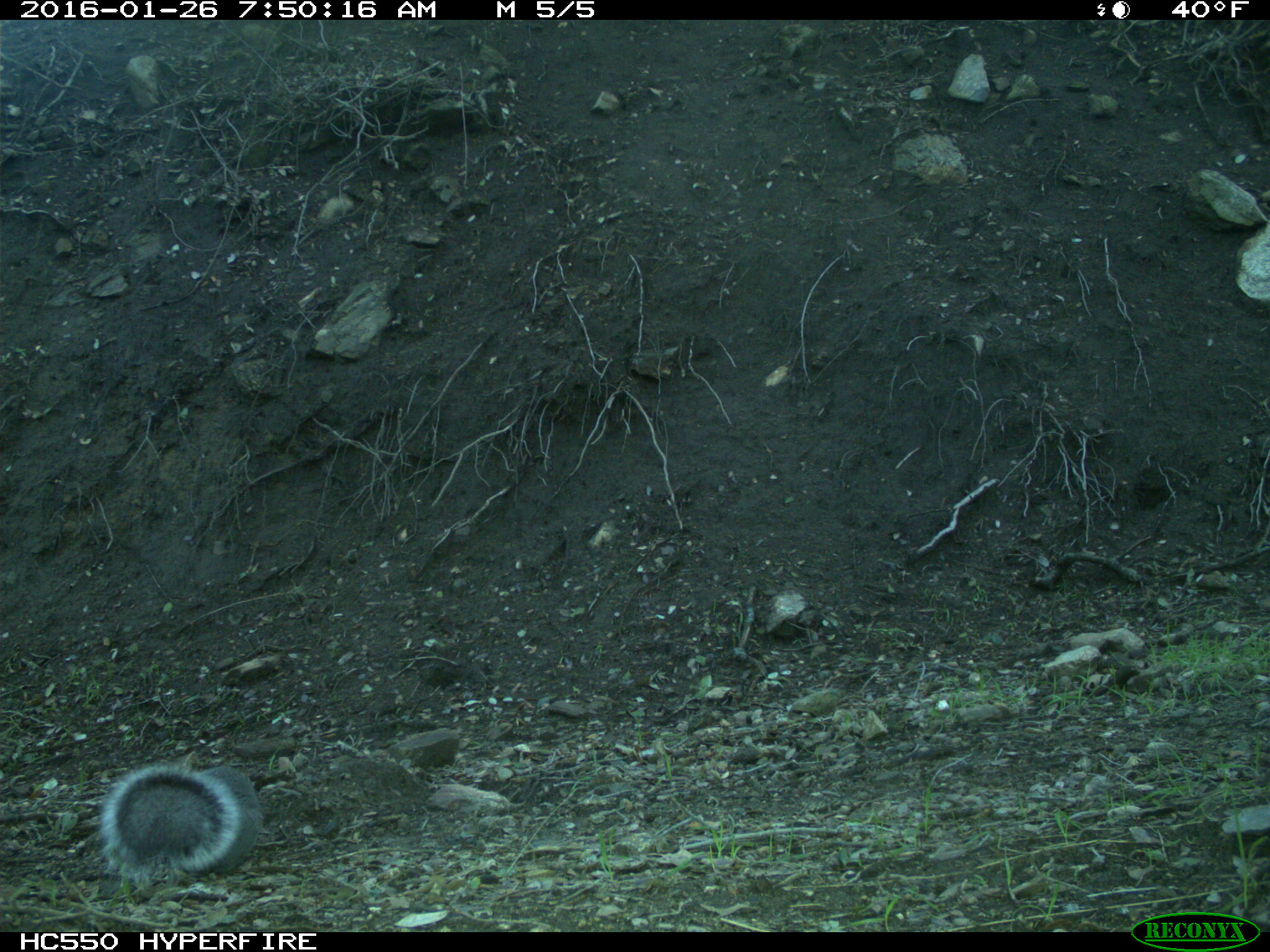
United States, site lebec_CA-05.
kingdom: Animalia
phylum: Chordata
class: Mammalia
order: Rodentia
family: Sciuridae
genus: Sciurus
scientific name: Sciurus carolinensis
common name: eastern gray squirrel